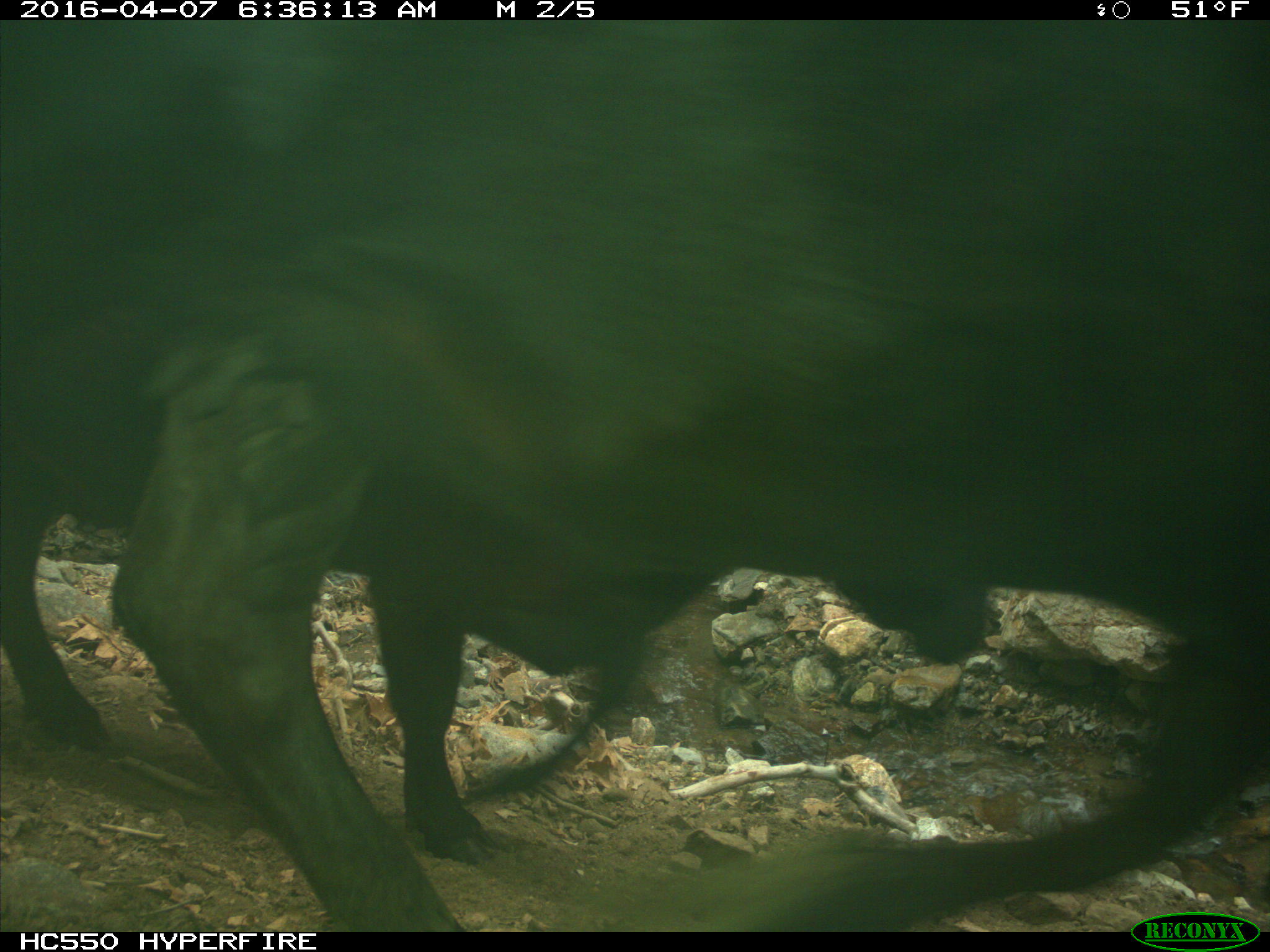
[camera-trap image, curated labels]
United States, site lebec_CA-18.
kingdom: Animalia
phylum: Chordata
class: Mammalia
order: Artiodactyla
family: Bovidae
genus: Bos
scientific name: Bos taurus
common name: domestic cow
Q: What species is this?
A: Bos taurus (domestic cow).